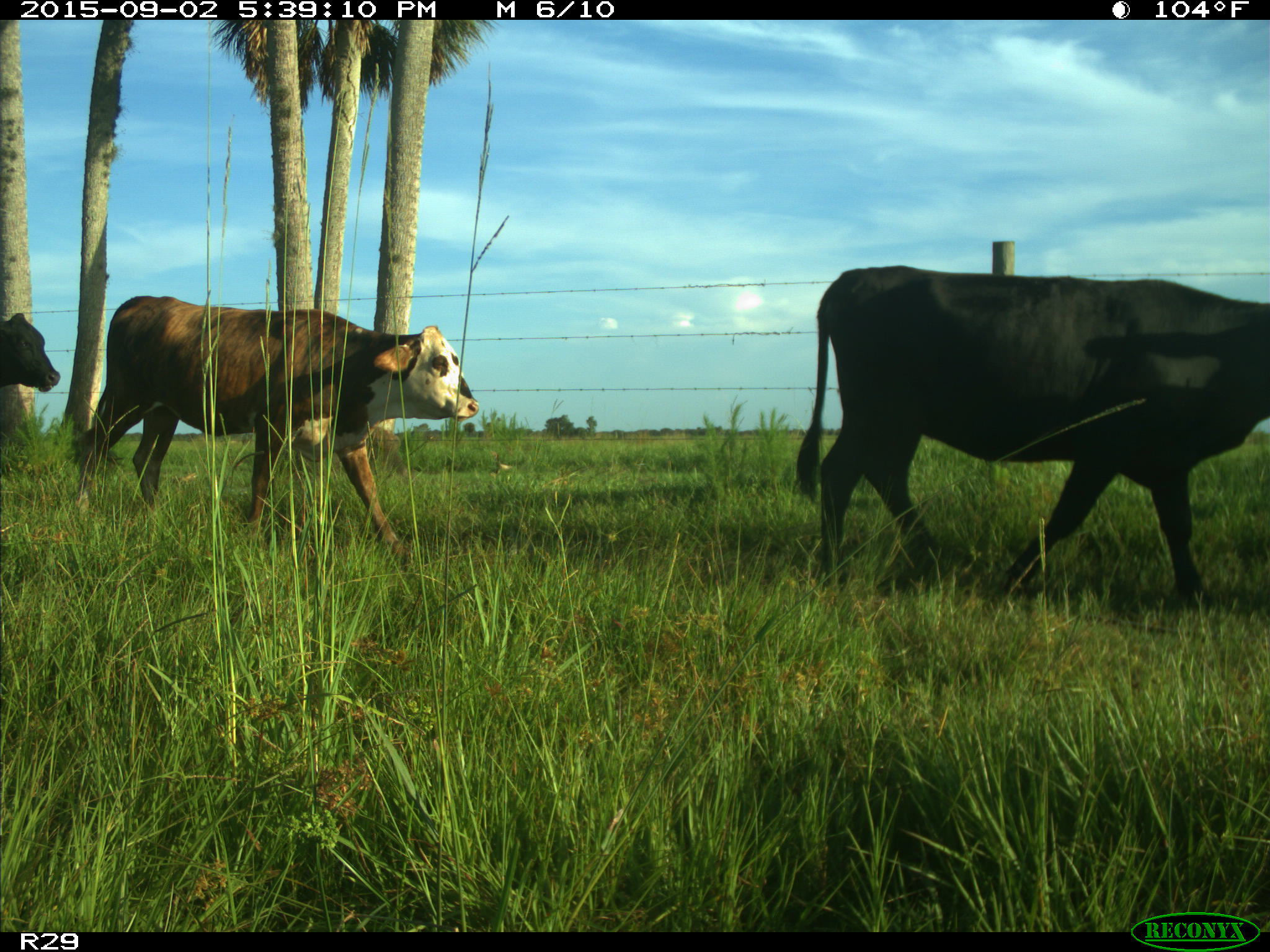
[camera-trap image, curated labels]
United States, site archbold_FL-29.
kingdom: Animalia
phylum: Chordata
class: Mammalia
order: Artiodactyla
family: Bovidae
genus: Bos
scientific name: Bos taurus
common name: domestic cow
Bos taurus (domestic cow).